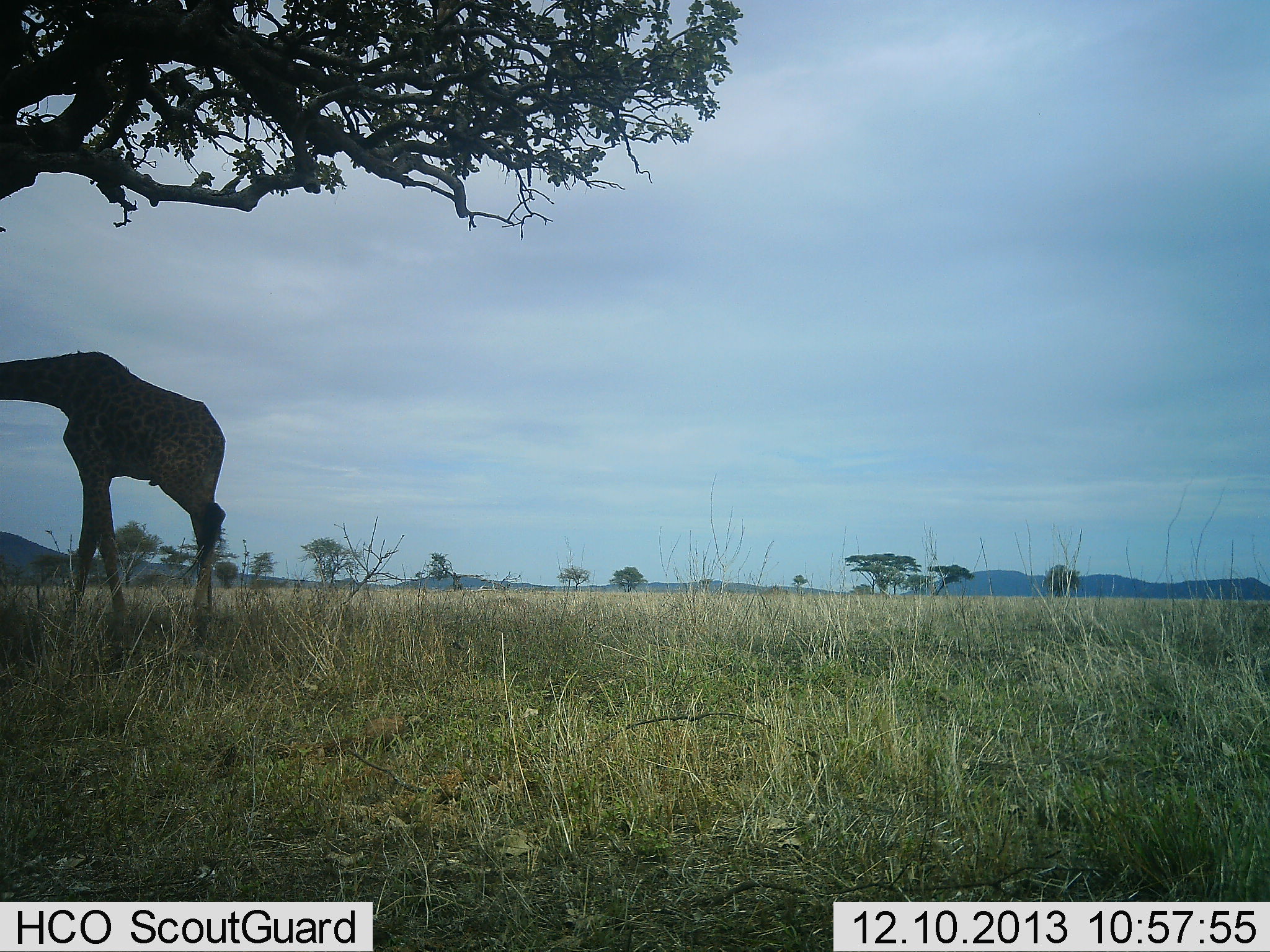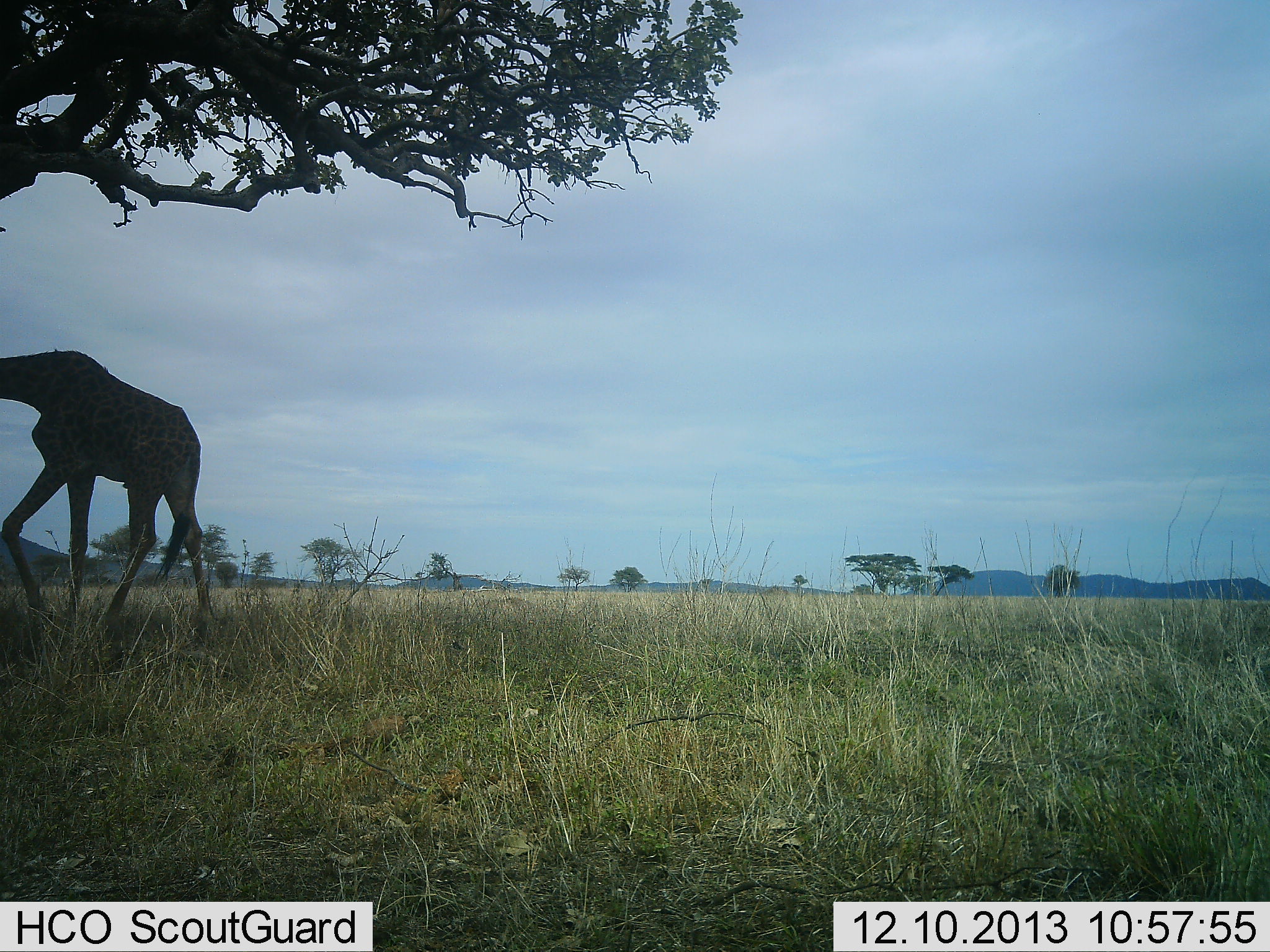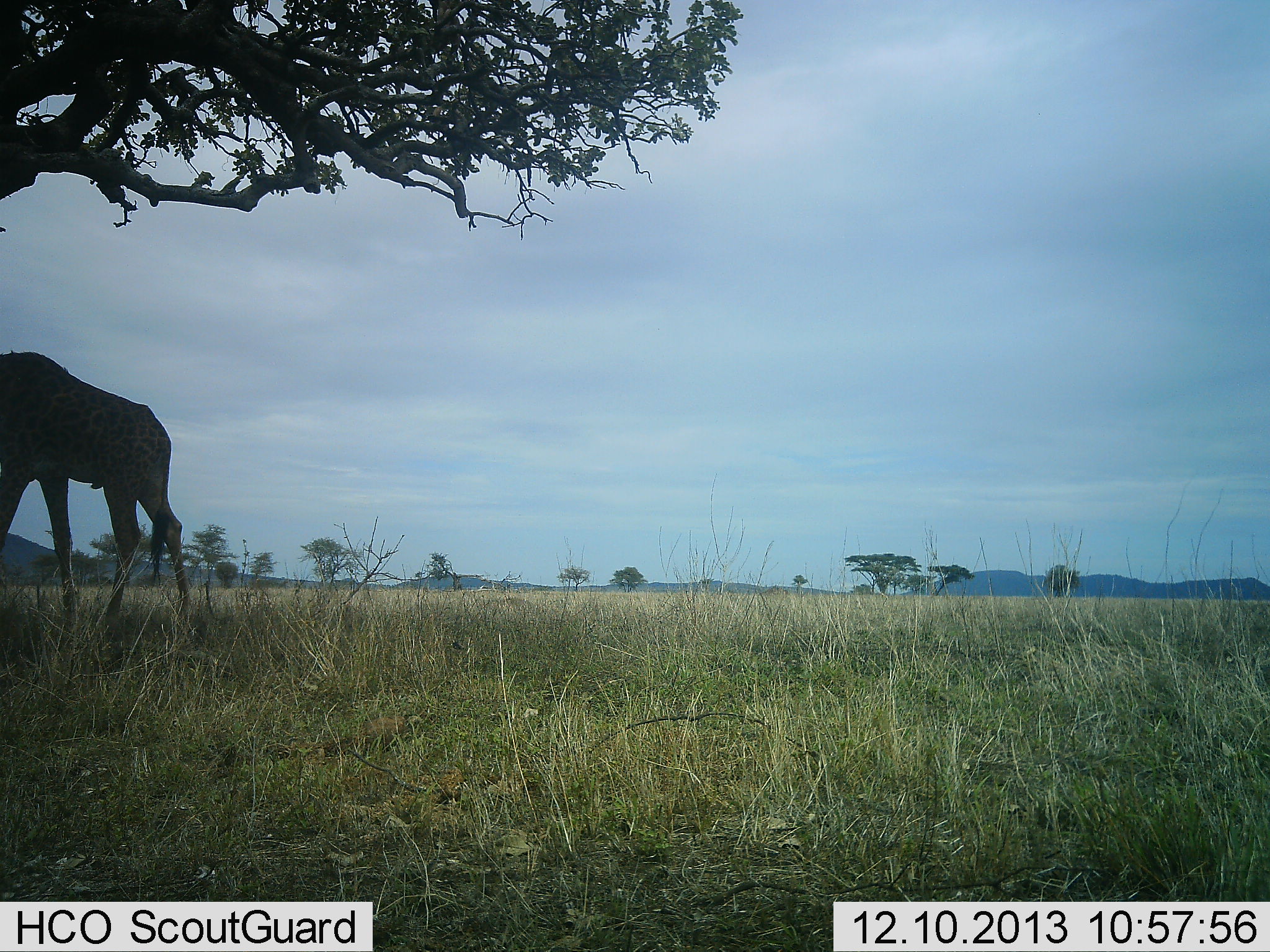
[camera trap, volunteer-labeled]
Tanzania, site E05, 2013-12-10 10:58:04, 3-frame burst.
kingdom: Animalia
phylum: Chordata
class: Mammalia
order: Artiodactyla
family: Giraffidae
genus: Giraffa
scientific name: Giraffa camelopardalis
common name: giraffe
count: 1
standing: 0%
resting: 0%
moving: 90%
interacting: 0%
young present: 0%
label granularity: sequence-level